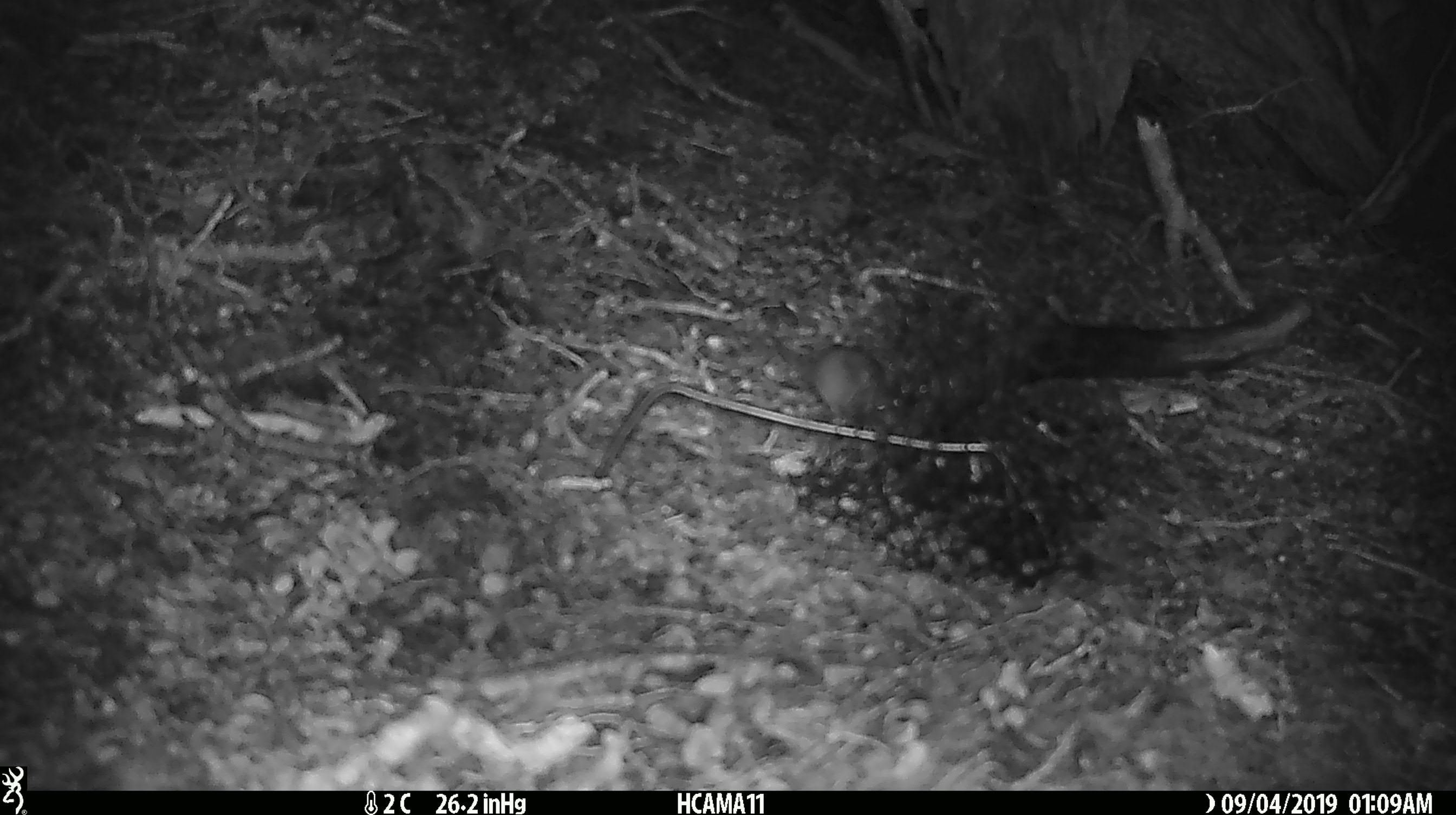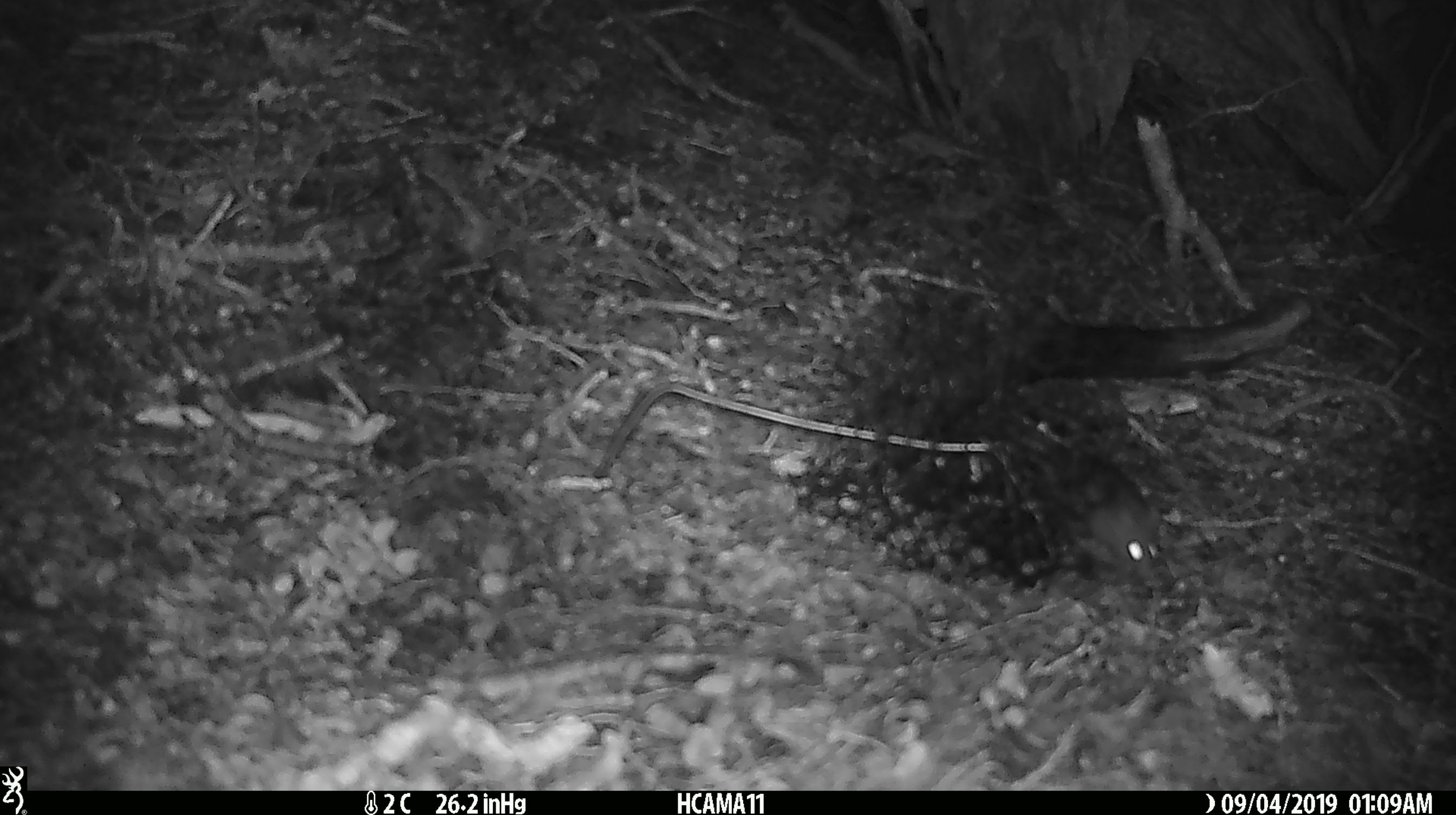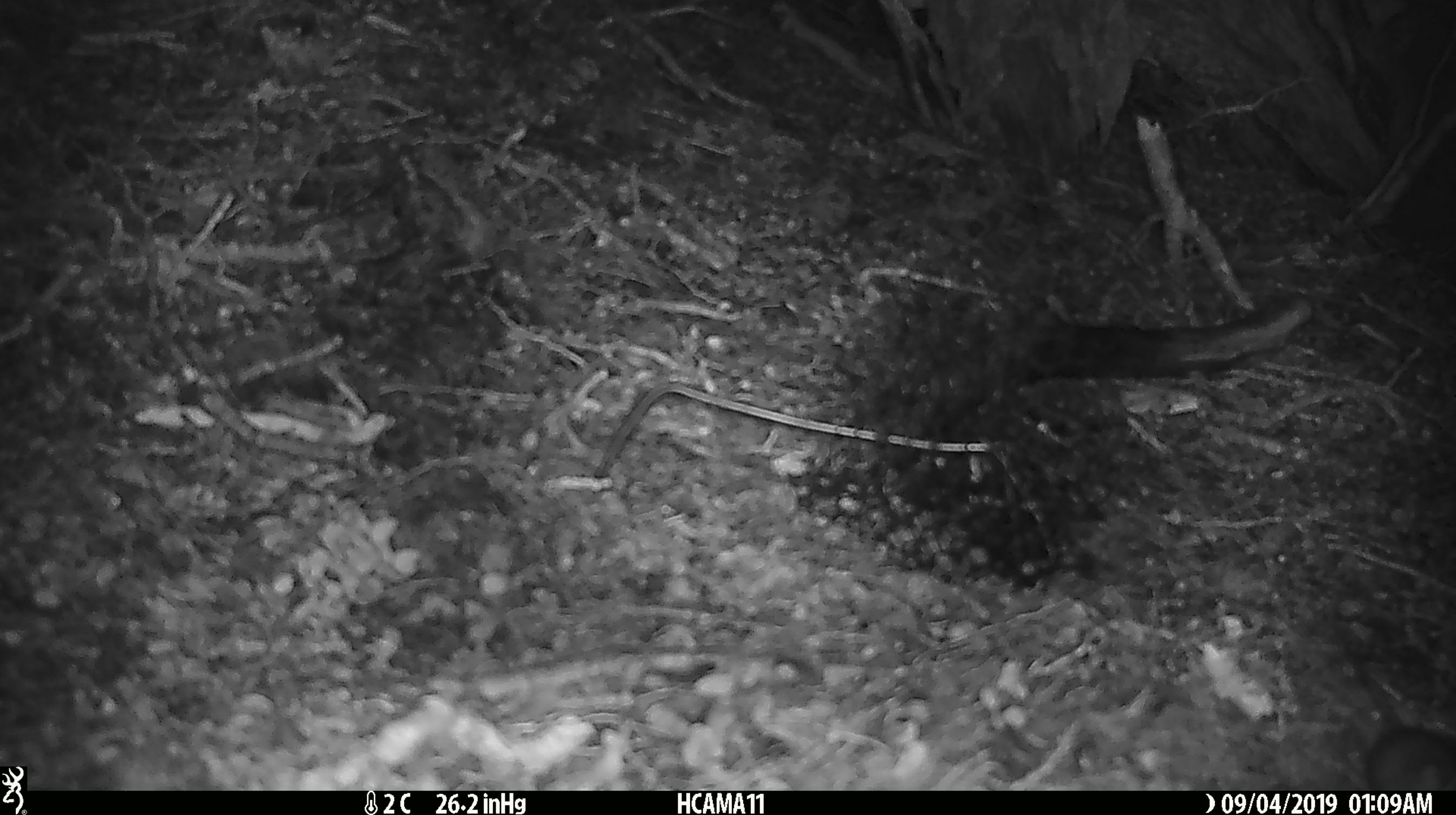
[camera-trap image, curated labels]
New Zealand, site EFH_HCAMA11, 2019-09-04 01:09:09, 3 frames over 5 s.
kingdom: Animalia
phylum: Chordata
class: Mammalia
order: Rodentia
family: Muridae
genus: Mus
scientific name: Mus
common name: mouse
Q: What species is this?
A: Mouse (Mus).